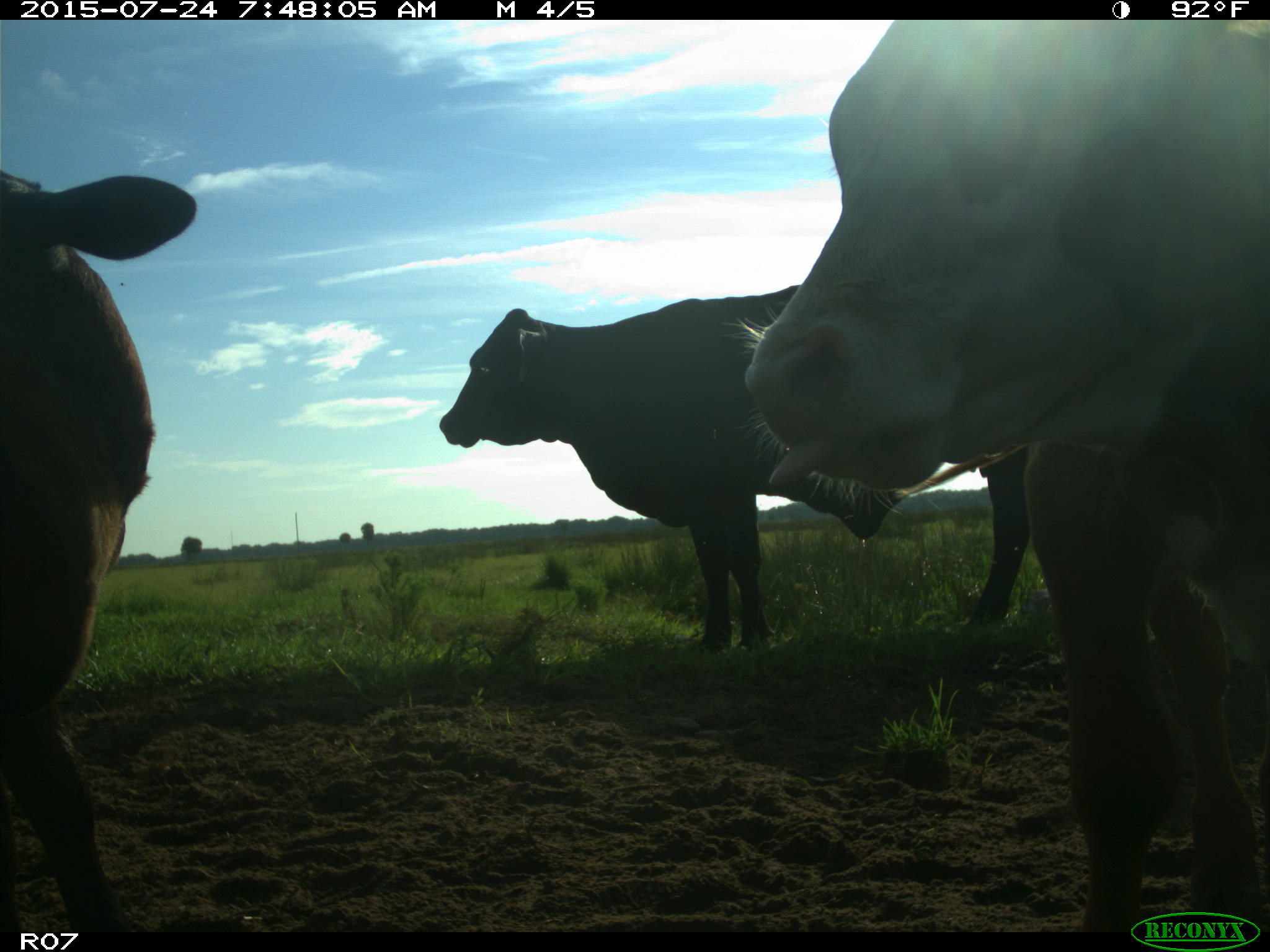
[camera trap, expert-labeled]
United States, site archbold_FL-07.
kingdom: Animalia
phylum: Chordata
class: Mammalia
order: Artiodactyla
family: Bovidae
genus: Bos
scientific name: Bos taurus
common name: domestic cow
Bos taurus (domestic cow).